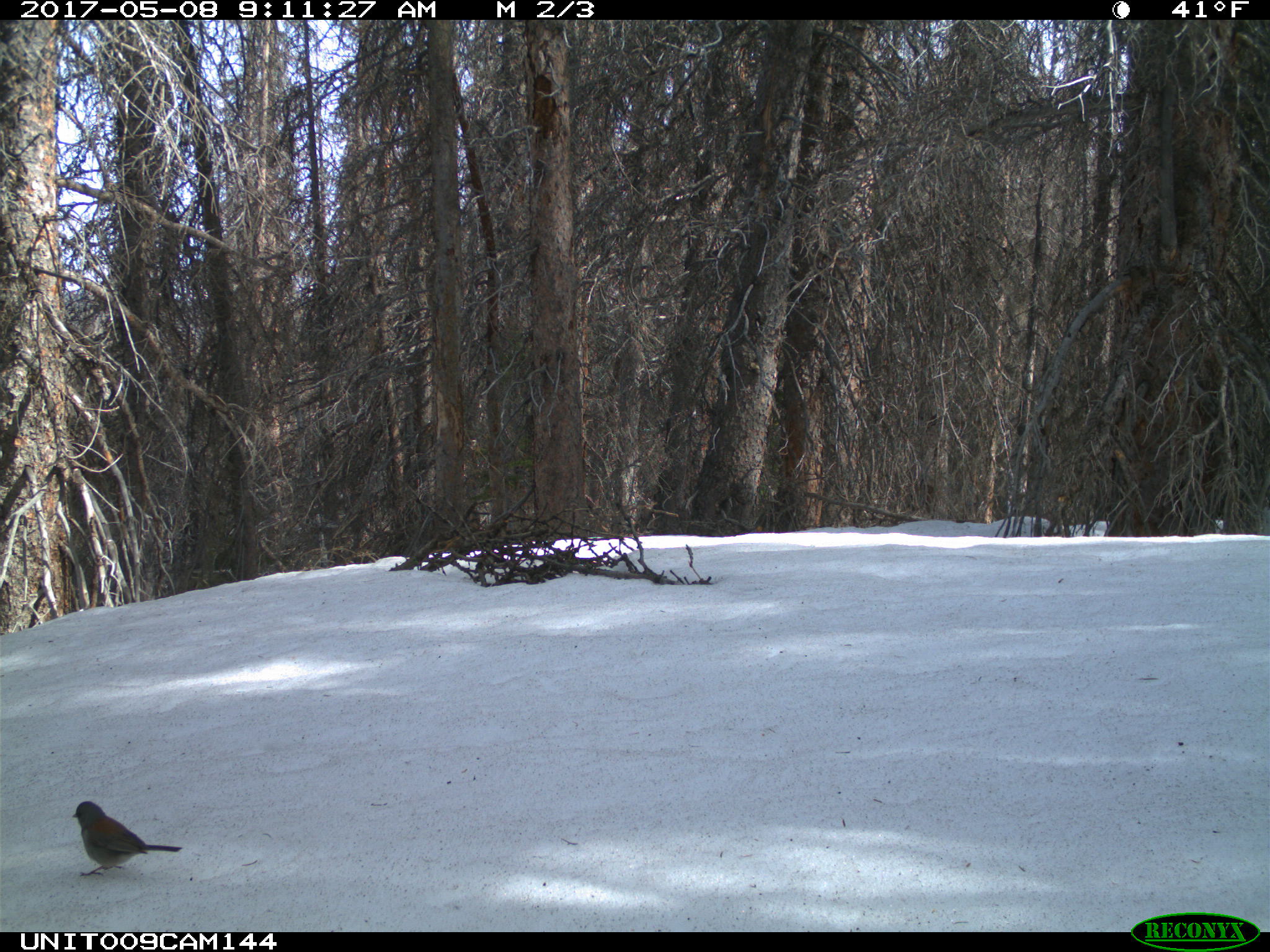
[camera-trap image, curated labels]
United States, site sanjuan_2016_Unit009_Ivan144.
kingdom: Animalia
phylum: Chordata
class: Aves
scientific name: Aves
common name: birds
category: unidentified bird